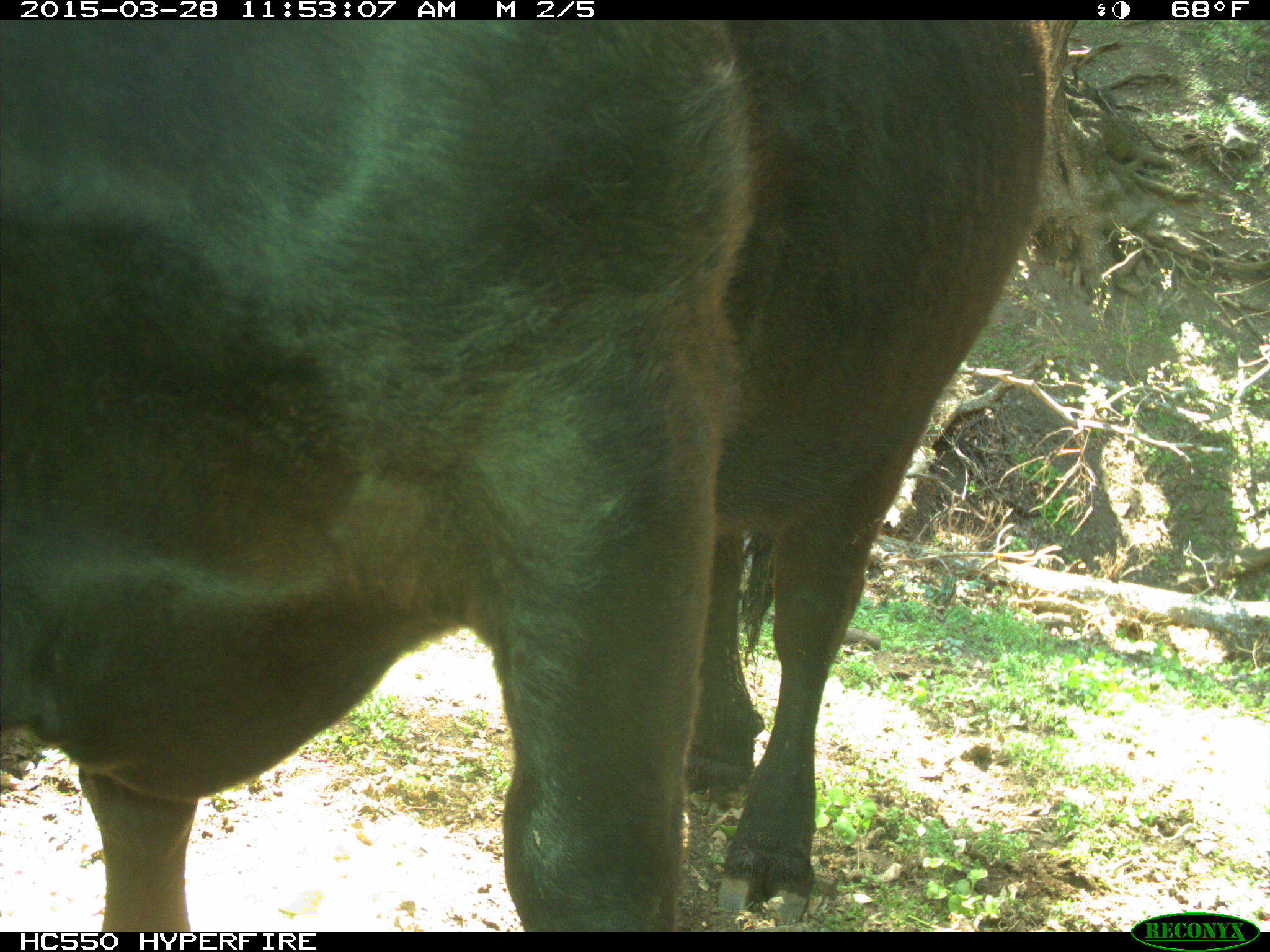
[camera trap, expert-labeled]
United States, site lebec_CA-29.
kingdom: Animalia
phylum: Chordata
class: Mammalia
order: Artiodactyla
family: Bovidae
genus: Bos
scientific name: Bos taurus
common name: domestic cow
Bos taurus (domestic cow).